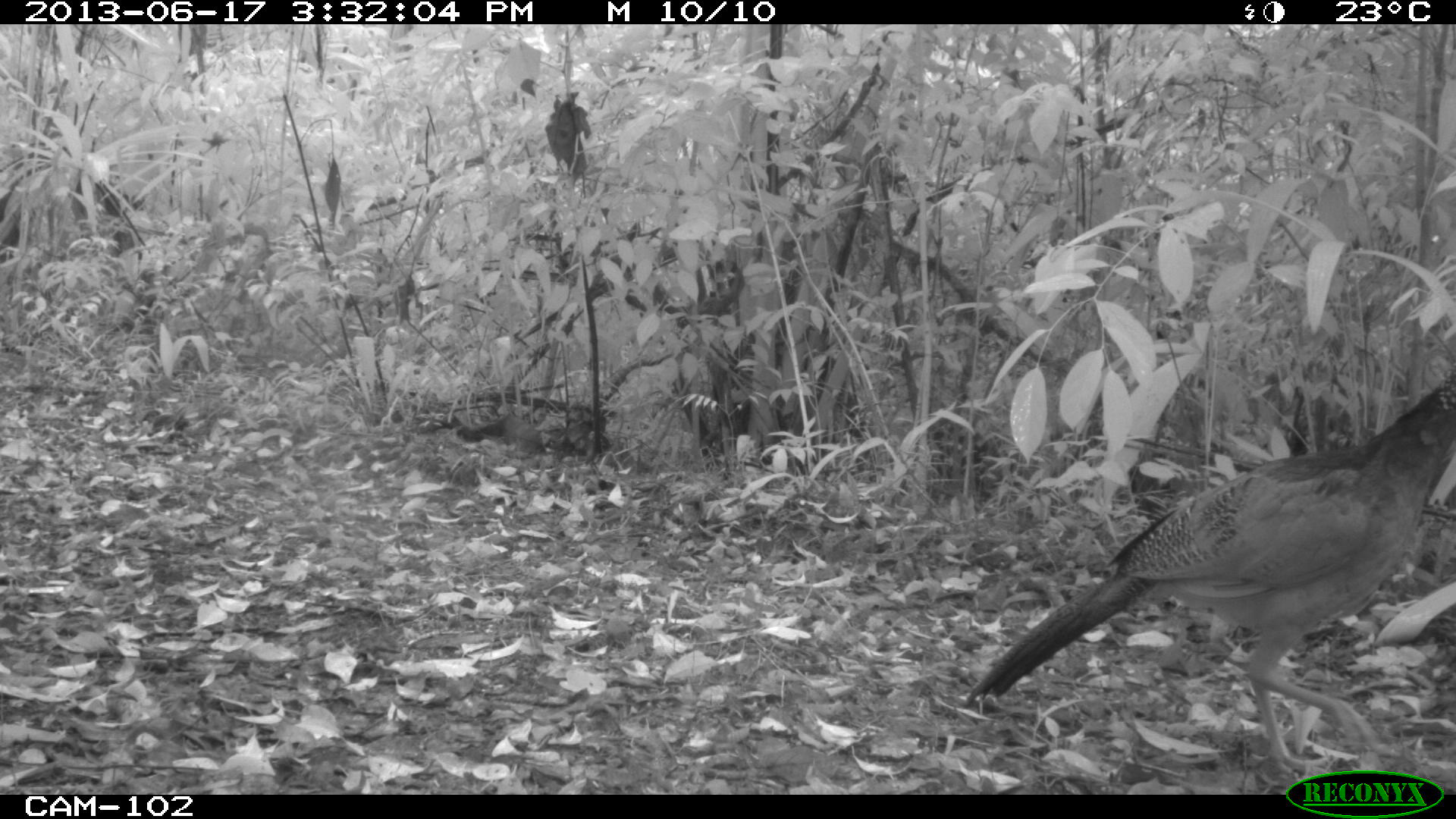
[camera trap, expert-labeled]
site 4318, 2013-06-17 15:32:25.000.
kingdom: Animalia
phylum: Chordata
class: Aves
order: Galliformes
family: Cracidae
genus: Crax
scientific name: Crax rubra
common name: great curassow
Crax rubra (great curassow), count 1, sex female.